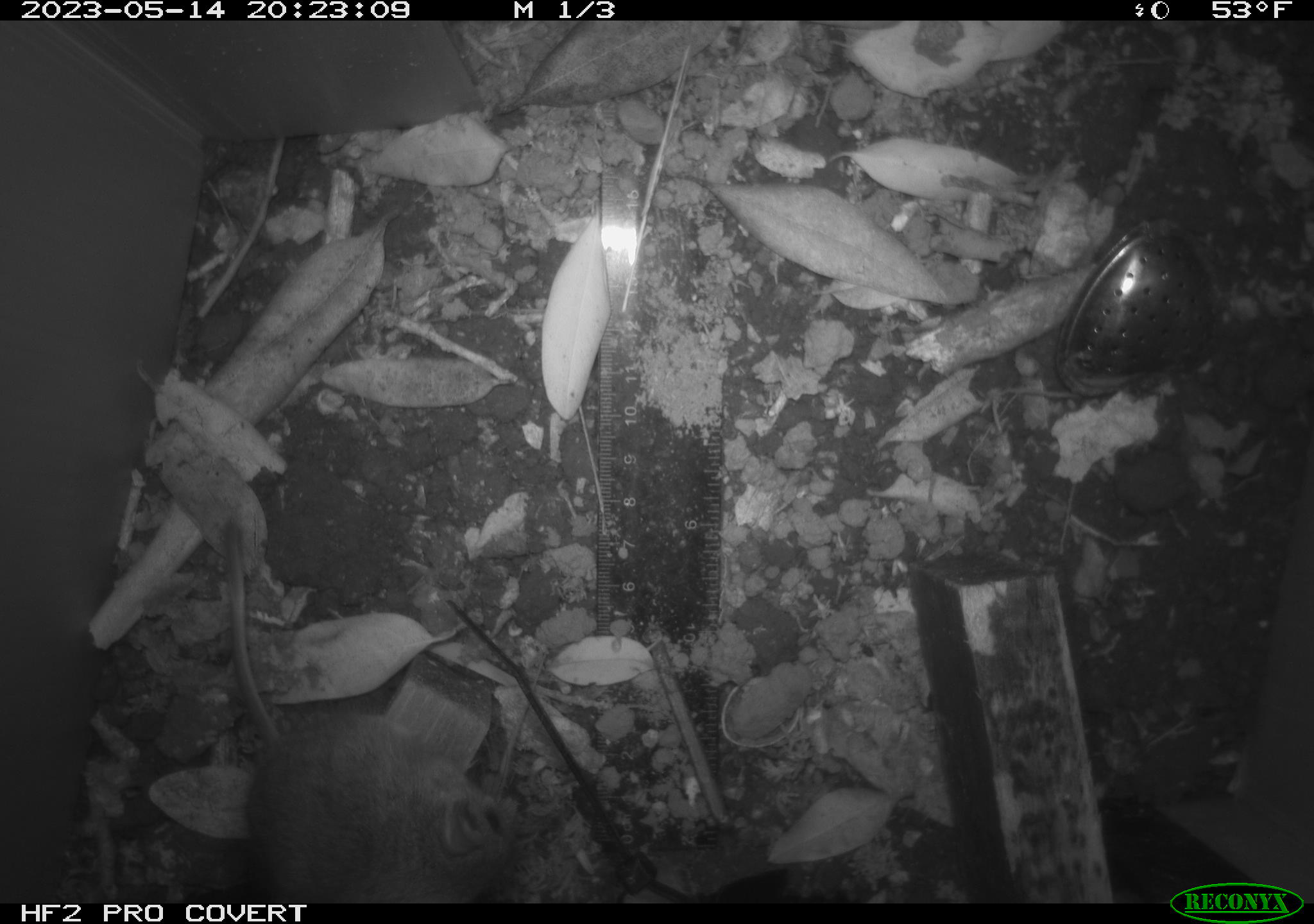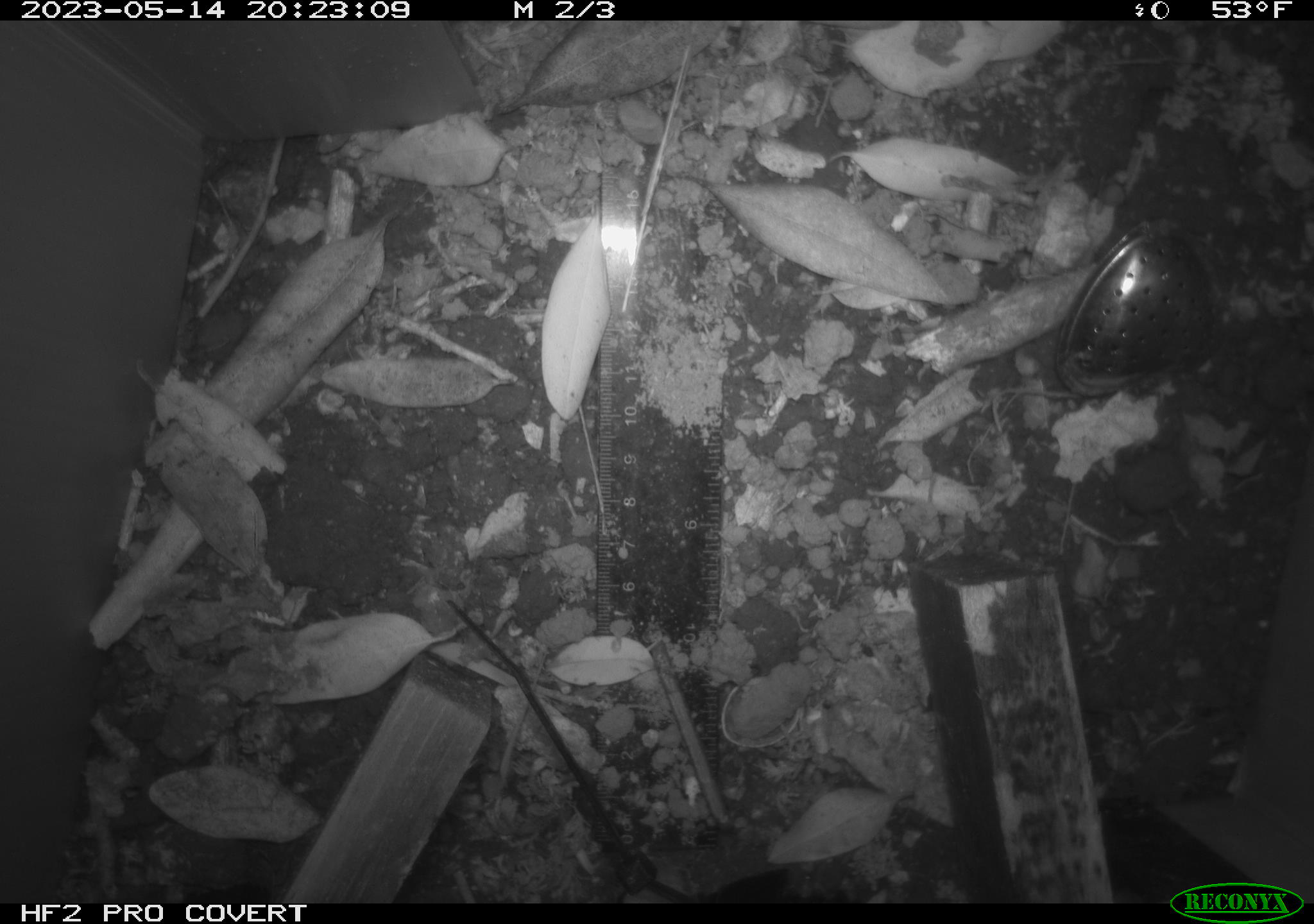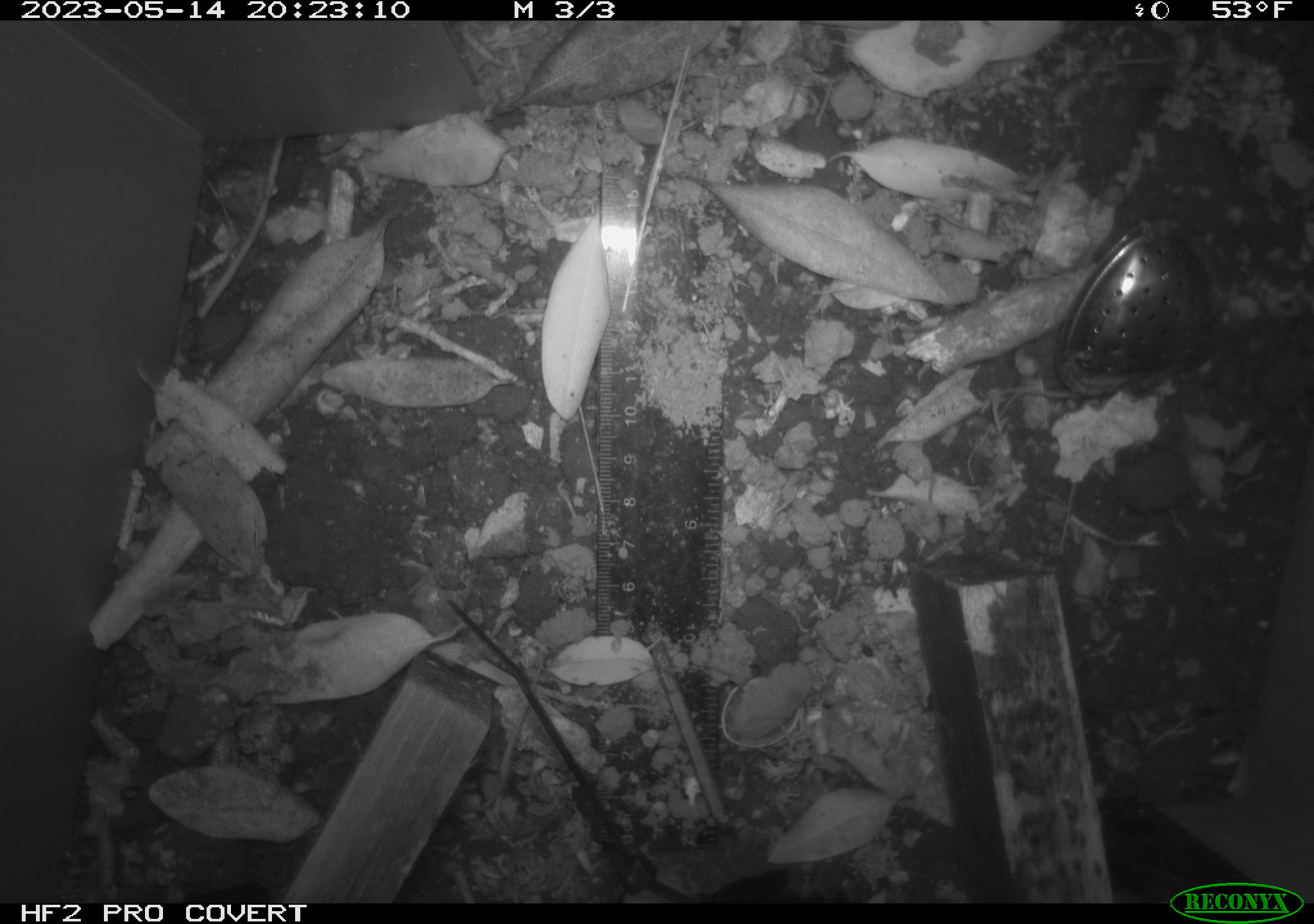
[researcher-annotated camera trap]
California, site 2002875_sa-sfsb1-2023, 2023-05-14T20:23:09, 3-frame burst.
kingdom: Animalia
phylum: Chordata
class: Mammalia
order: Rodentia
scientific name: Rodentia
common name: mouse species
Mouse species (Rodentia).